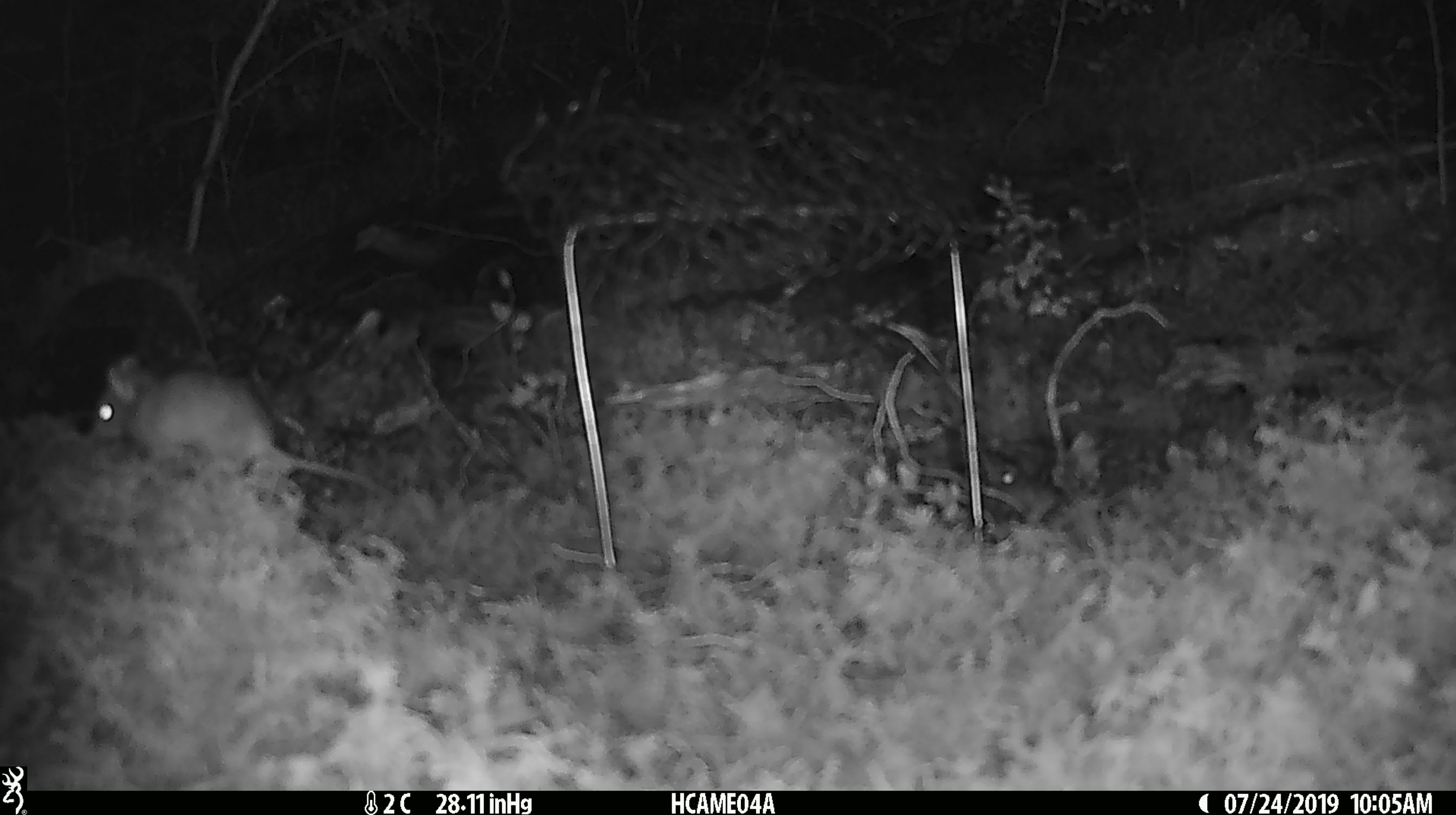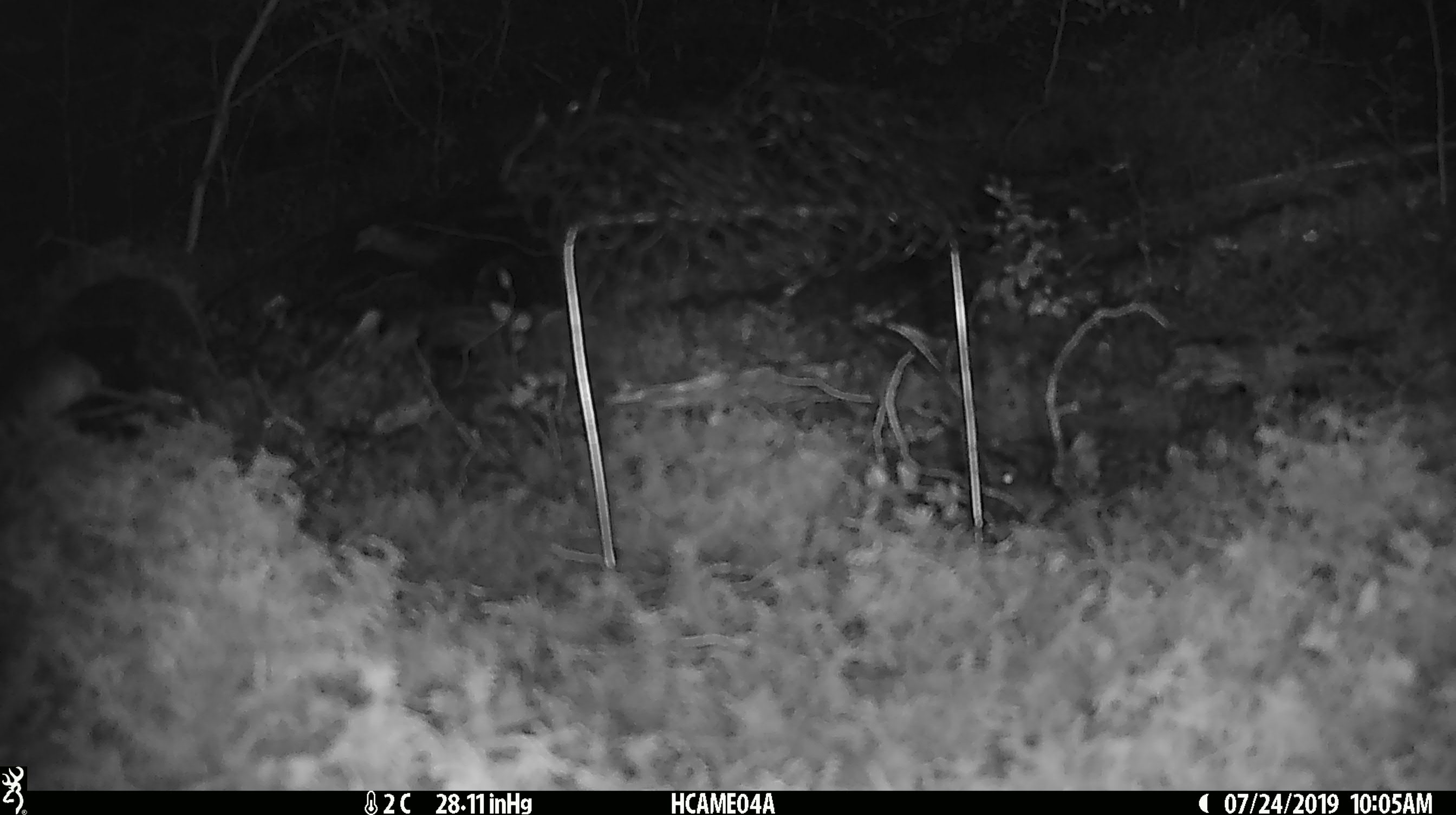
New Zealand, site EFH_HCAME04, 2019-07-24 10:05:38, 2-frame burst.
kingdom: Animalia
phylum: Chordata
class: Mammalia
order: Rodentia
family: Muridae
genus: Mus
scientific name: Mus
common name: mouse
Mouse (Mus).